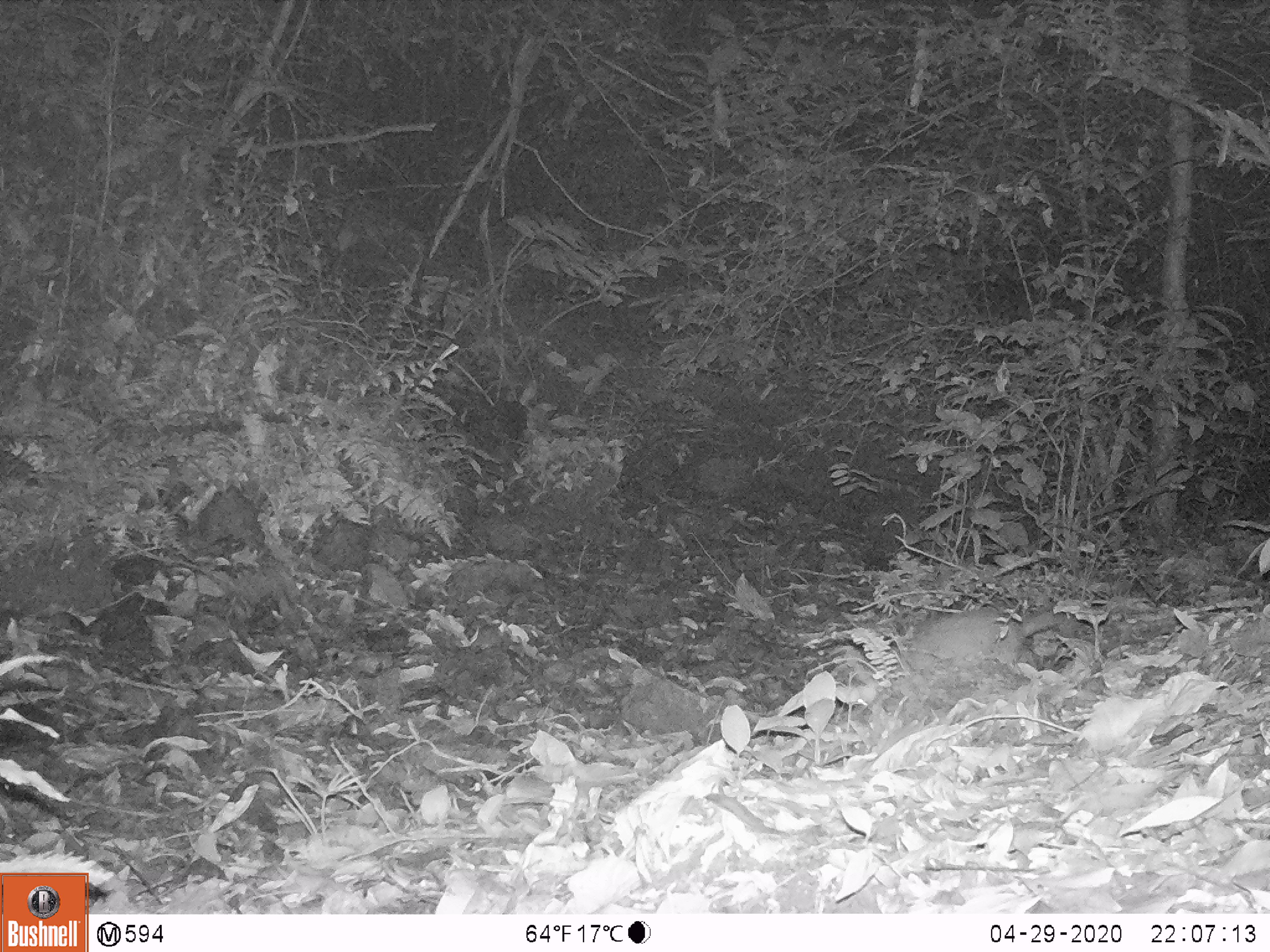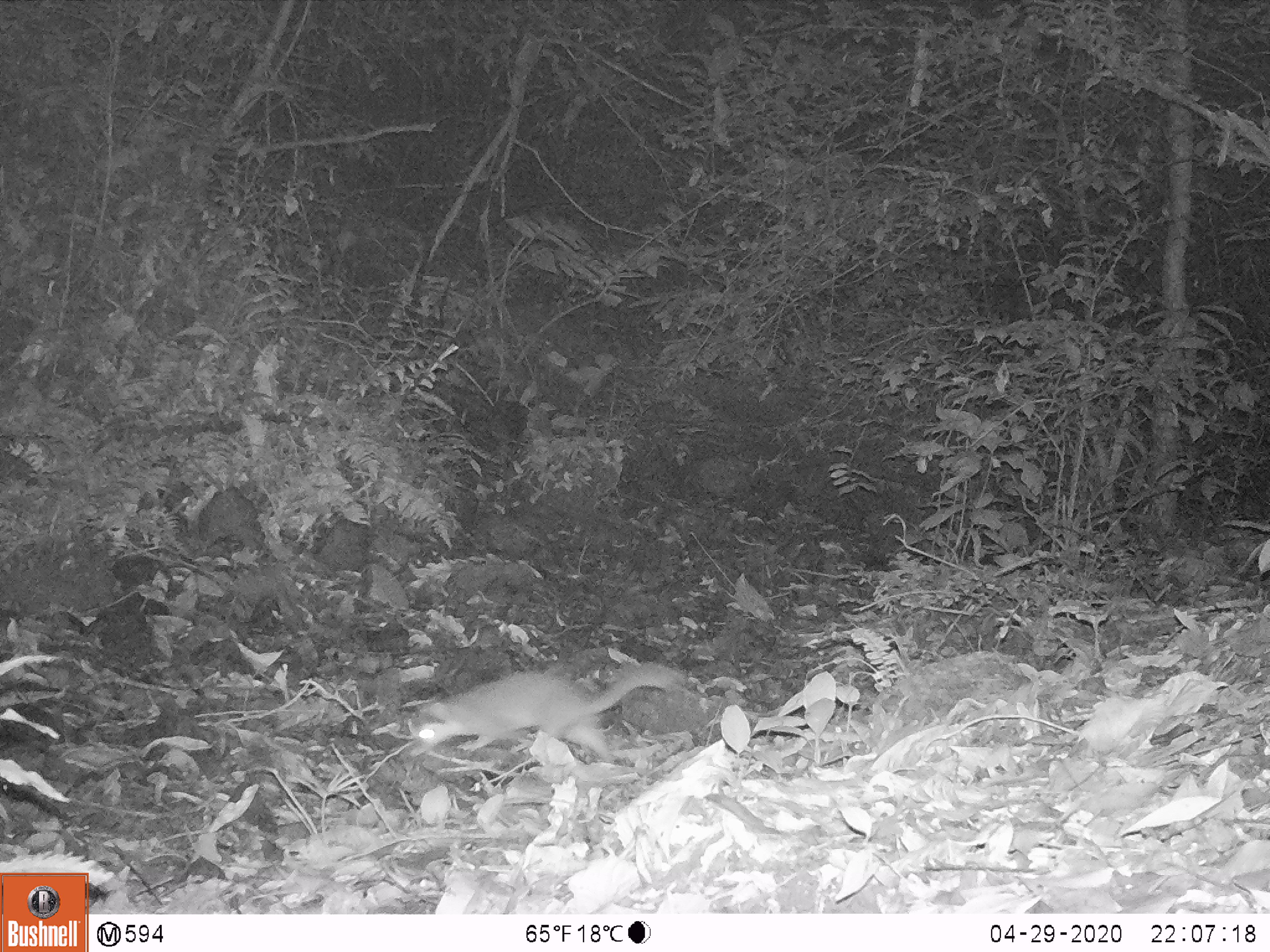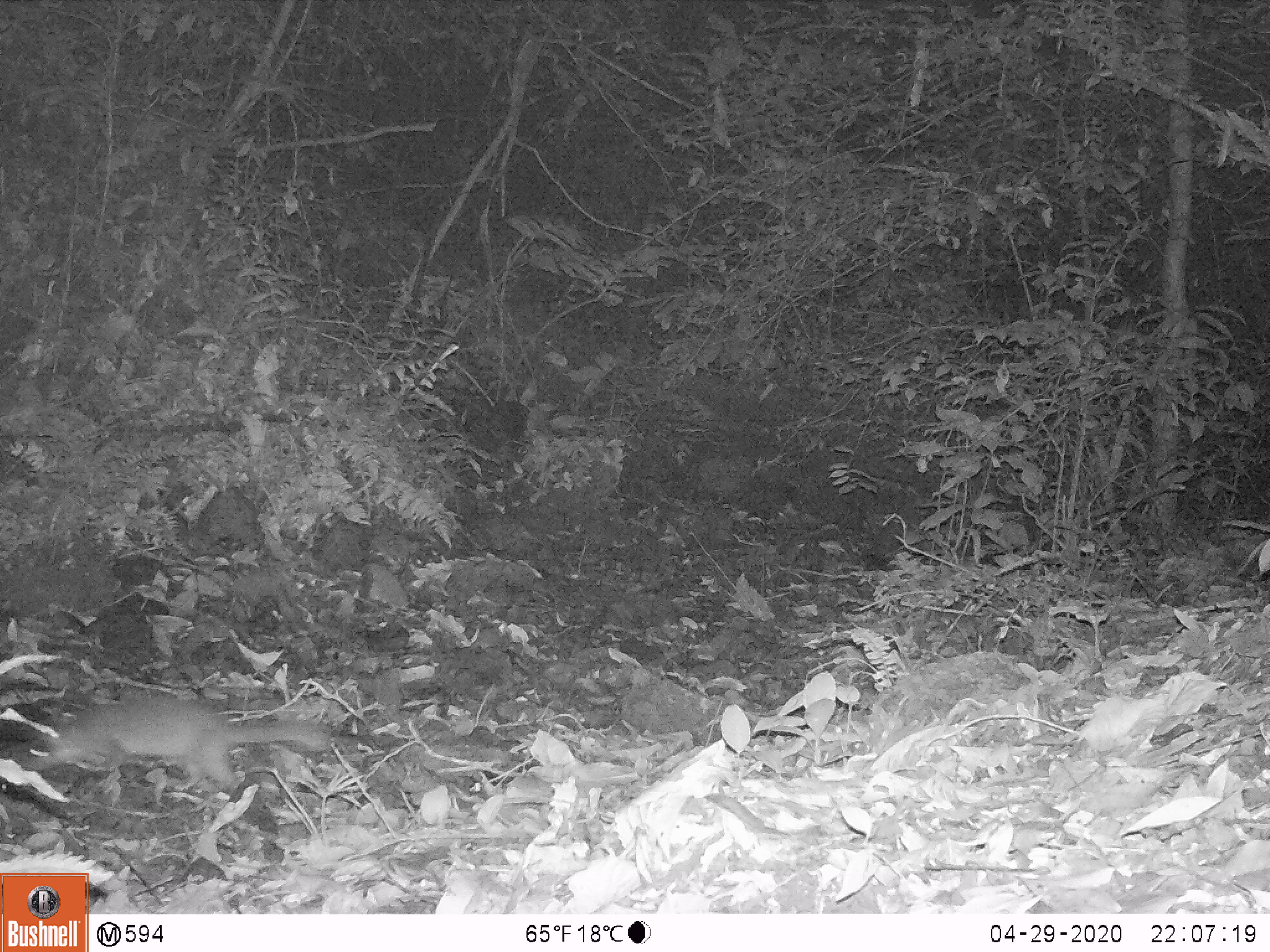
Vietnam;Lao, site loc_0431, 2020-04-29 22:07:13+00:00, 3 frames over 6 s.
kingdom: Animalia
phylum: Chordata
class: Mammalia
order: Carnivora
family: Mustelidae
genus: Melogale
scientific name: Melogale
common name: ferret badger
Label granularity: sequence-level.